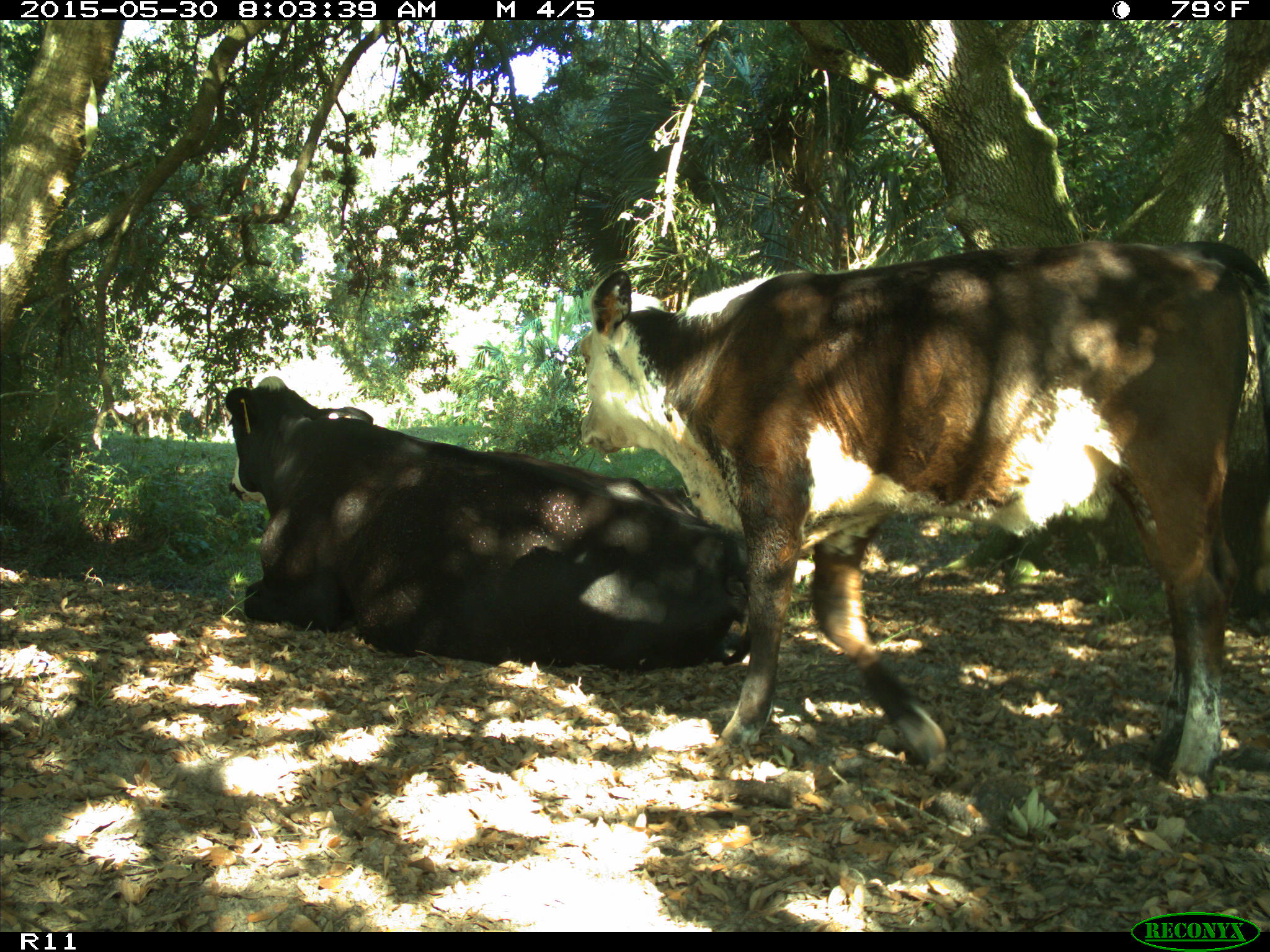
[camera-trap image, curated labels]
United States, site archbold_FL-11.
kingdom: Animalia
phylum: Chordata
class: Mammalia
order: Artiodactyla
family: Bovidae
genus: Bos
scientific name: Bos taurus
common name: domestic cow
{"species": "Bos taurus (domestic cow)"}